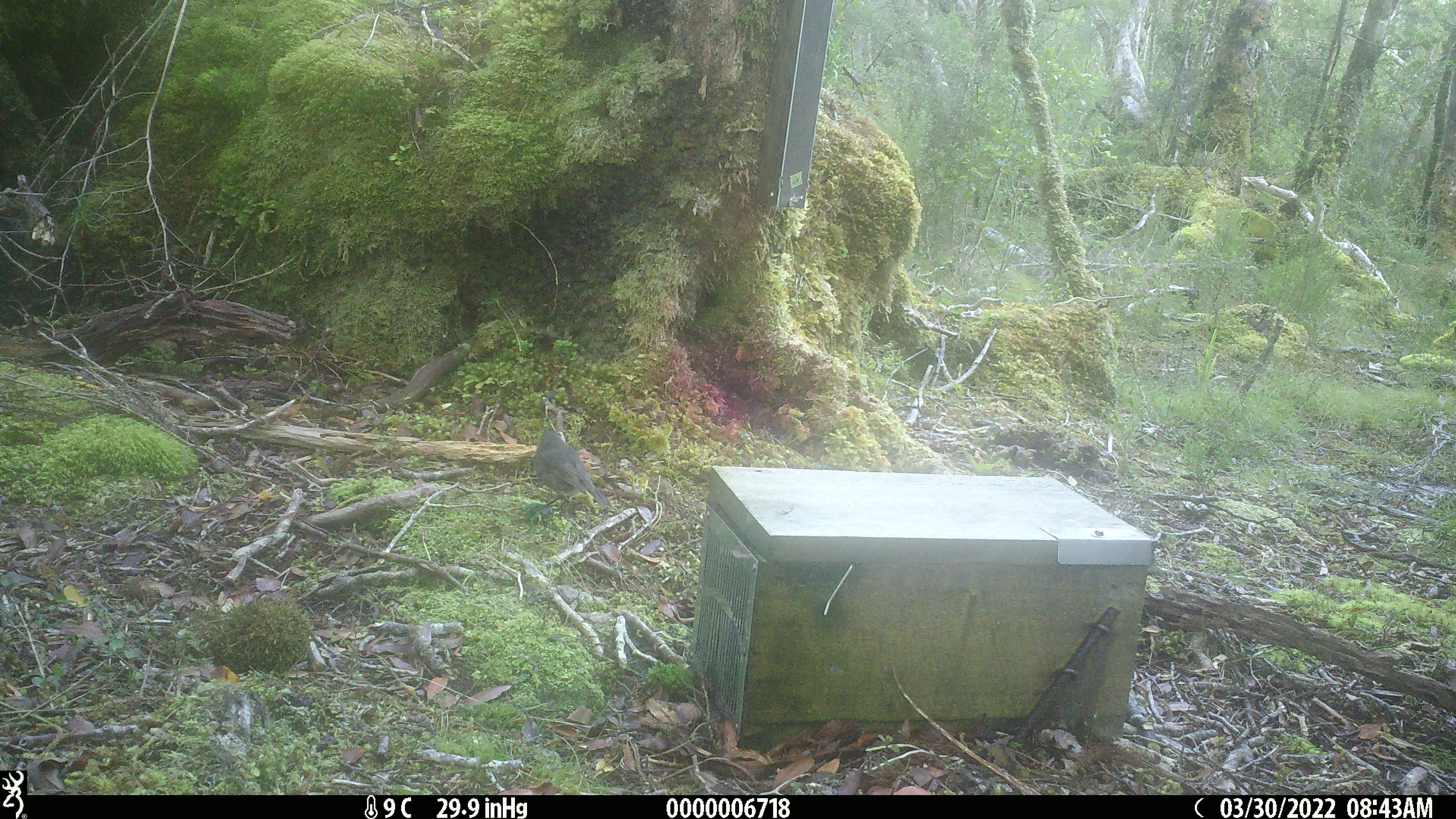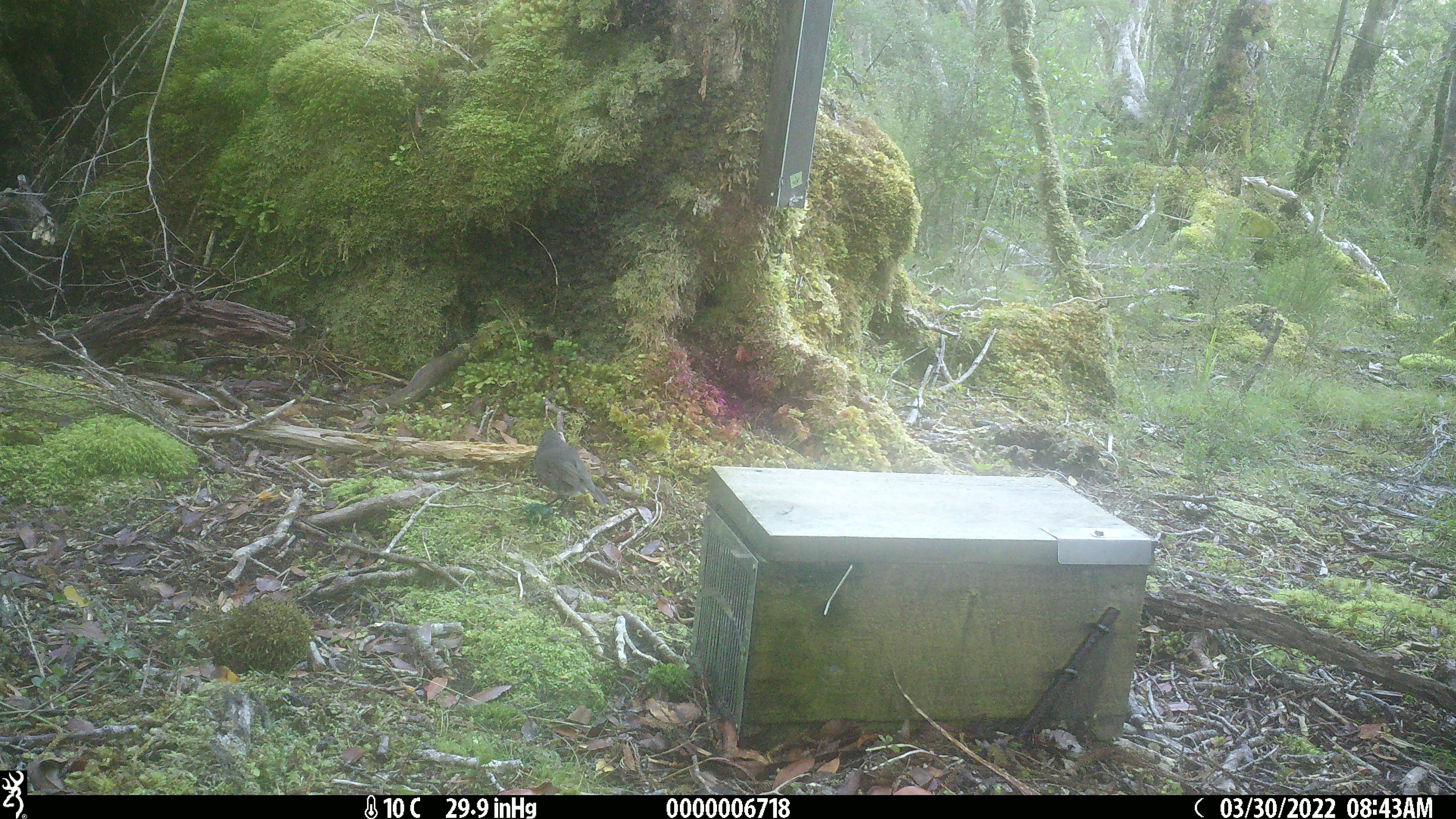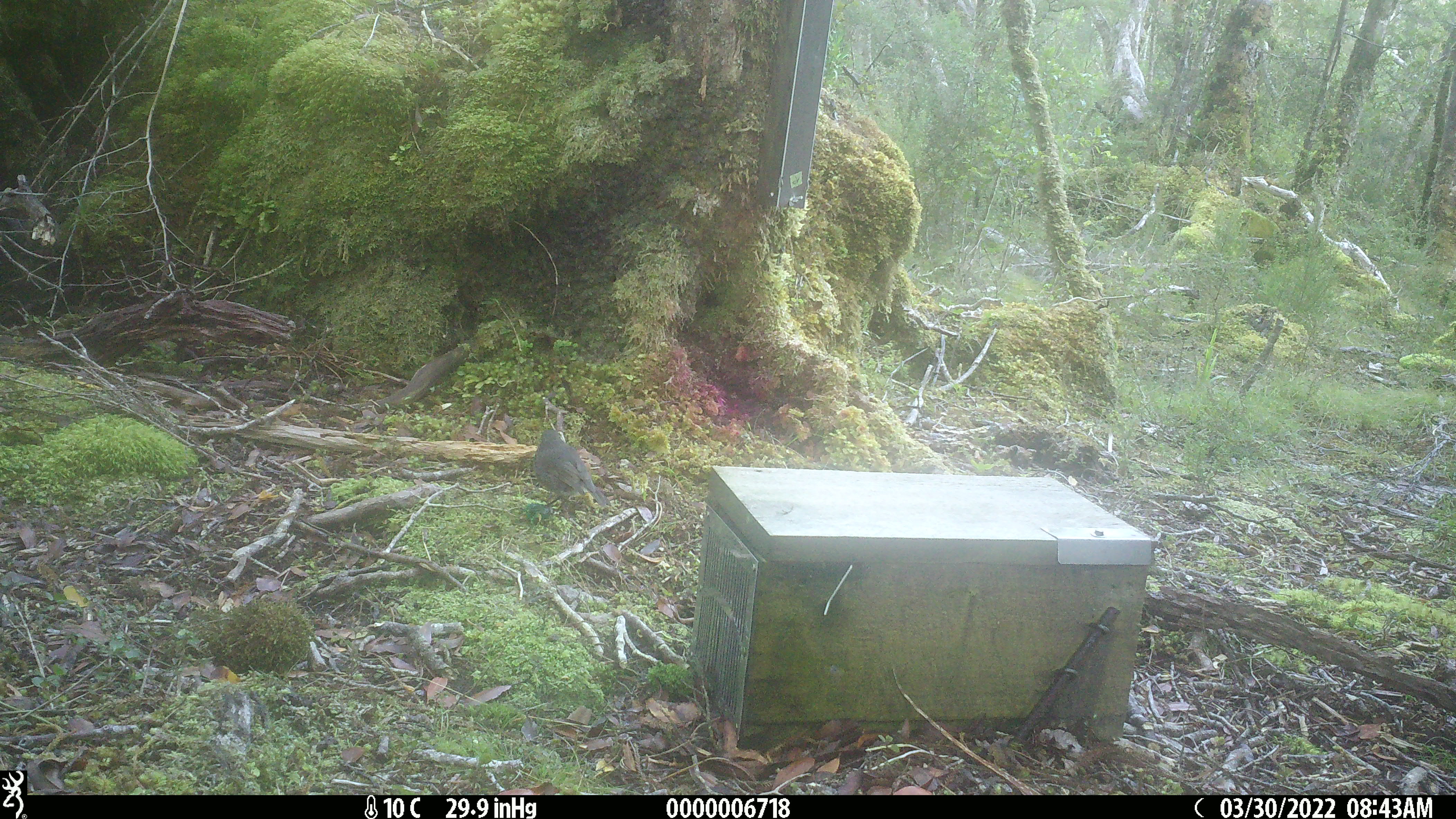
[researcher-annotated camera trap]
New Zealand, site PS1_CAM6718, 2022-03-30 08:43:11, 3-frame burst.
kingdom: Animalia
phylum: Chordata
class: Aves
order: Passeriformes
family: Petroicidae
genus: Petroica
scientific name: Petroica australis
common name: new zealand robin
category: robin